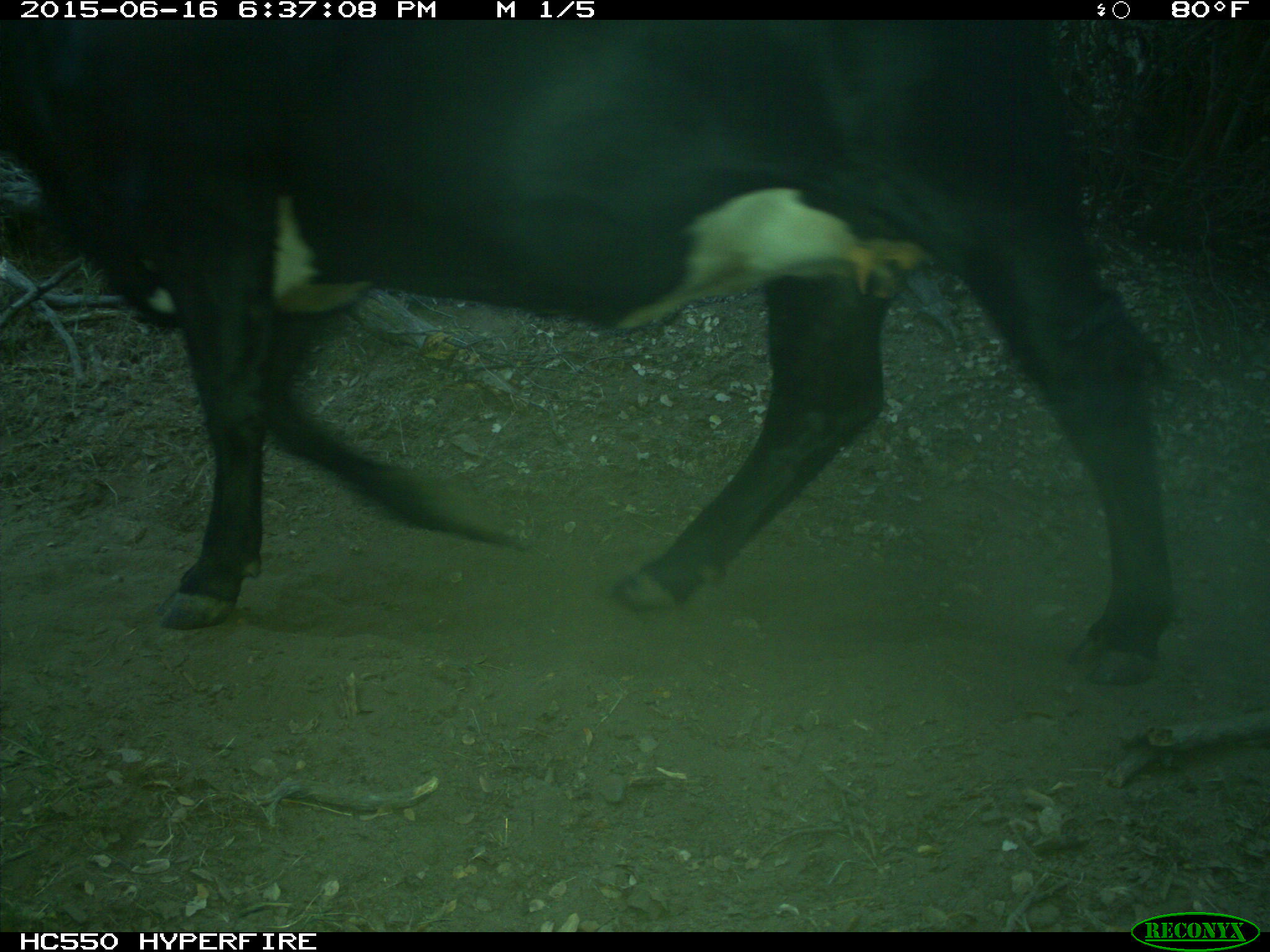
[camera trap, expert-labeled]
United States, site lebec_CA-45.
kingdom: Animalia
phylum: Chordata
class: Mammalia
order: Artiodactyla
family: Bovidae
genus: Bos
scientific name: Bos taurus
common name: domestic cow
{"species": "Bos taurus (domestic cow)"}